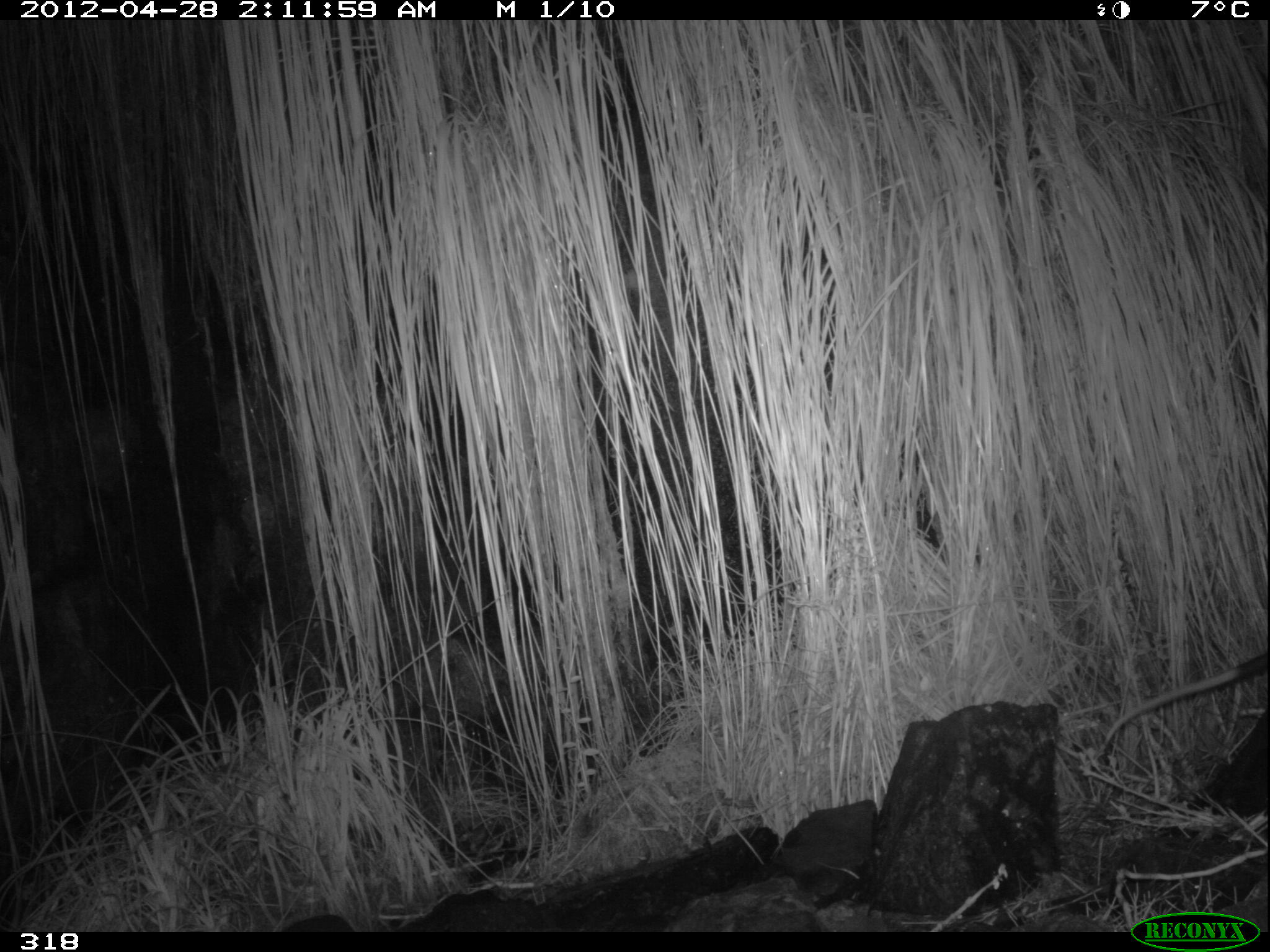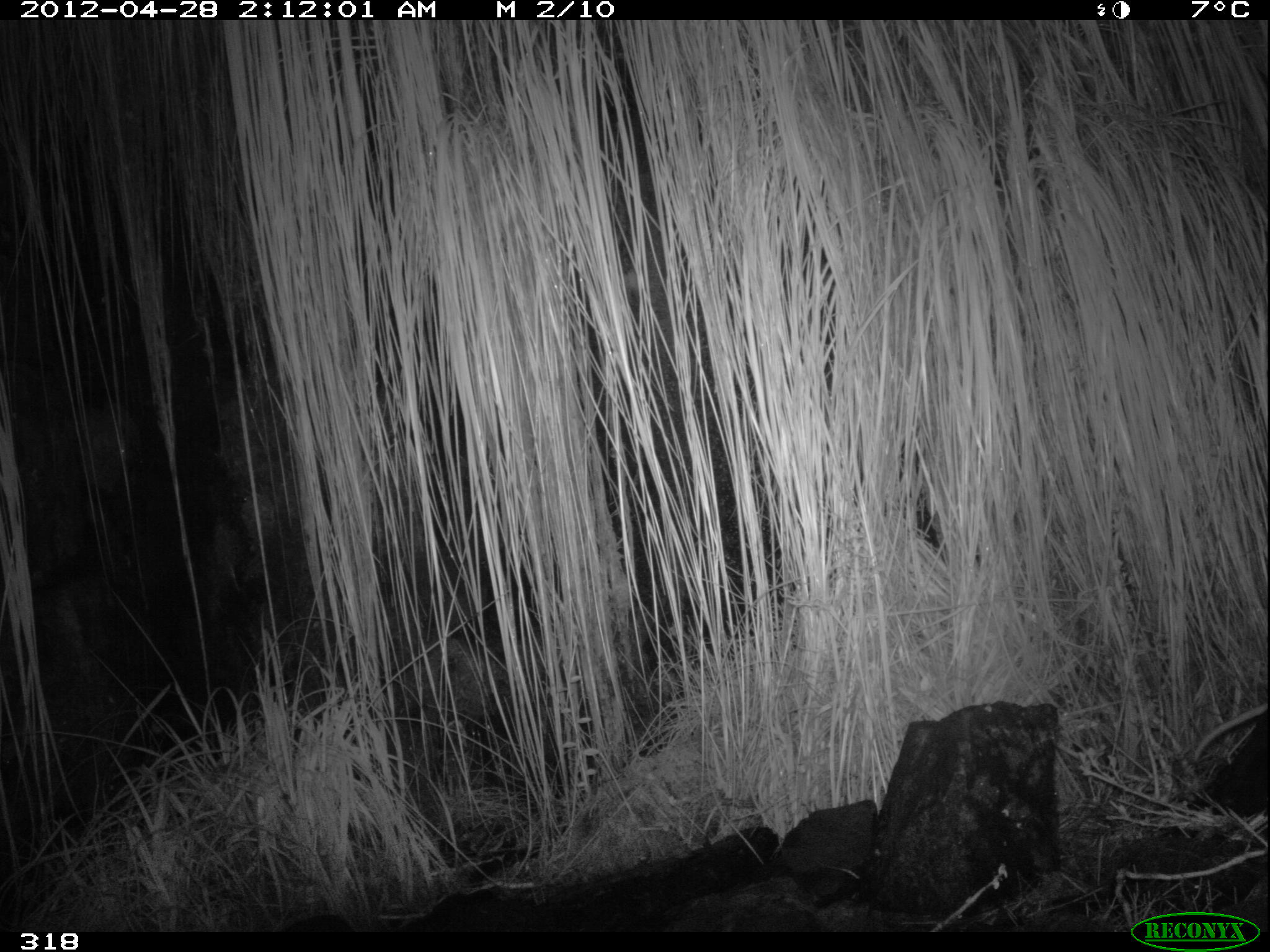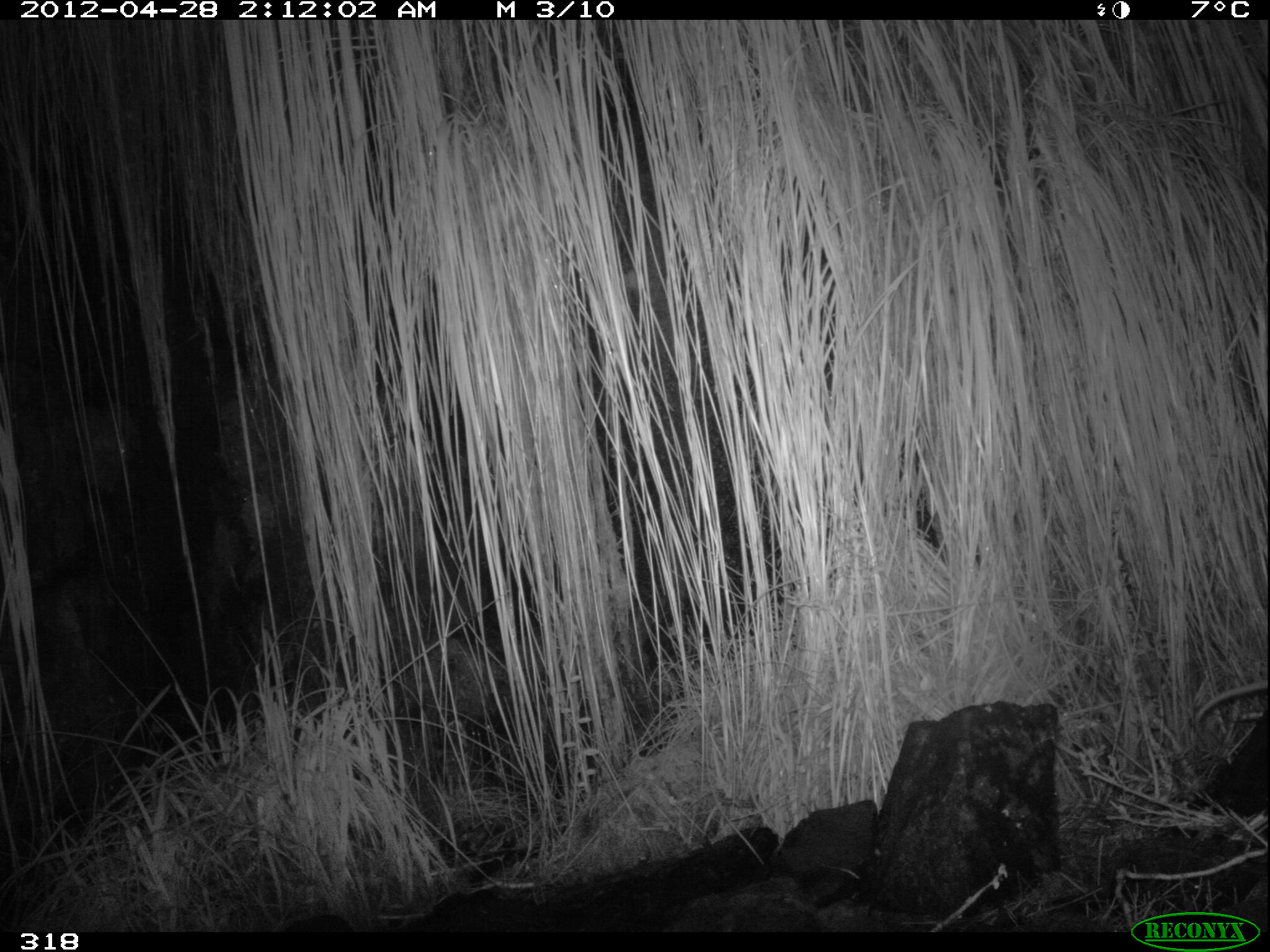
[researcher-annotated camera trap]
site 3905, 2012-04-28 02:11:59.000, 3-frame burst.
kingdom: Animalia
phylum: Chordata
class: Mammalia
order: Didelphimorphia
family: Didelphidae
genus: Didelphis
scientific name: Didelphis pernigra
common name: andean white-eared opossum